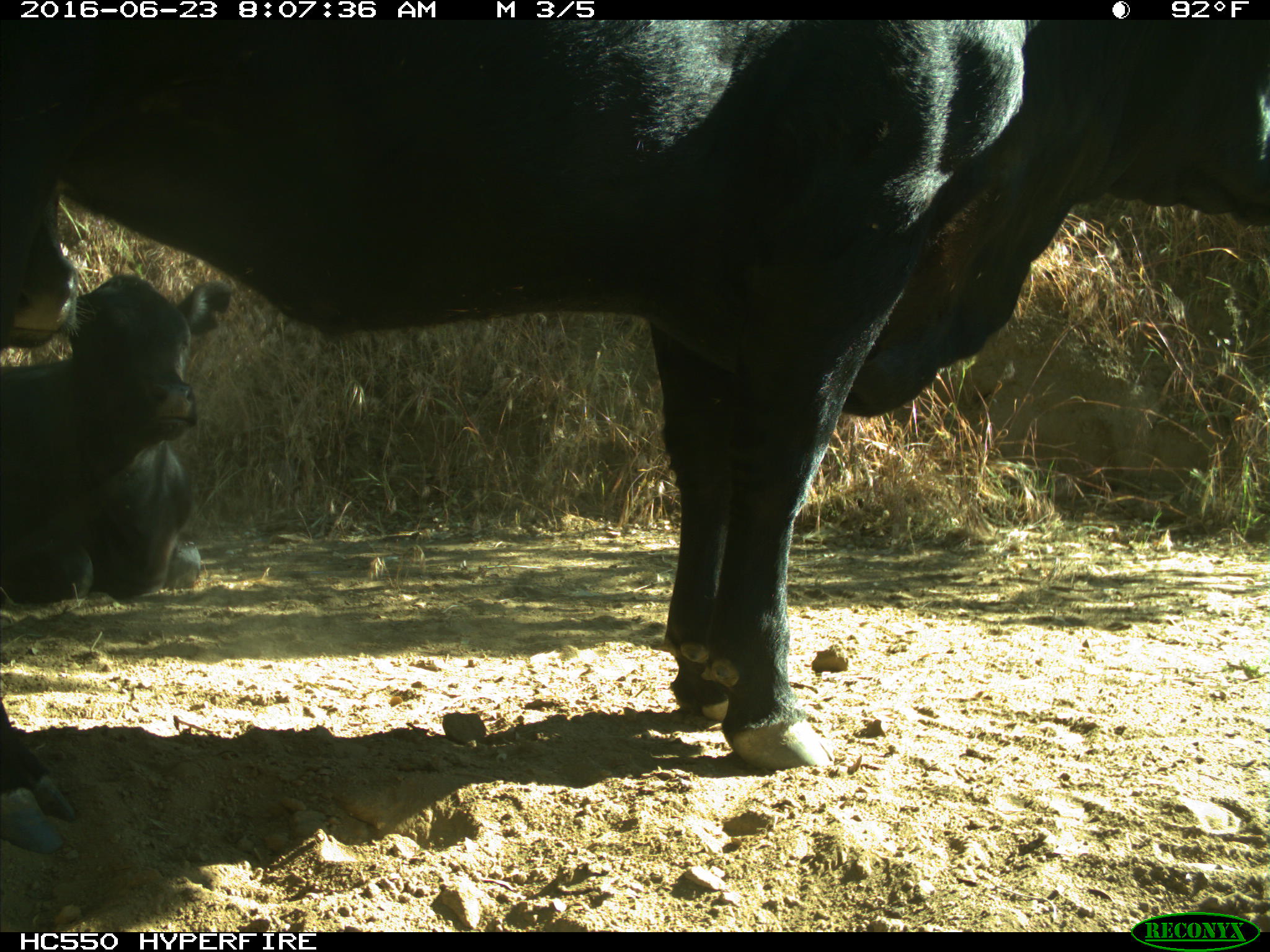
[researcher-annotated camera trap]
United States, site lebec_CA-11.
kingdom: Animalia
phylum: Chordata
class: Mammalia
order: Artiodactyla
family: Bovidae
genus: Bos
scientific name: Bos taurus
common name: domestic cow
Bos taurus (domestic cow).